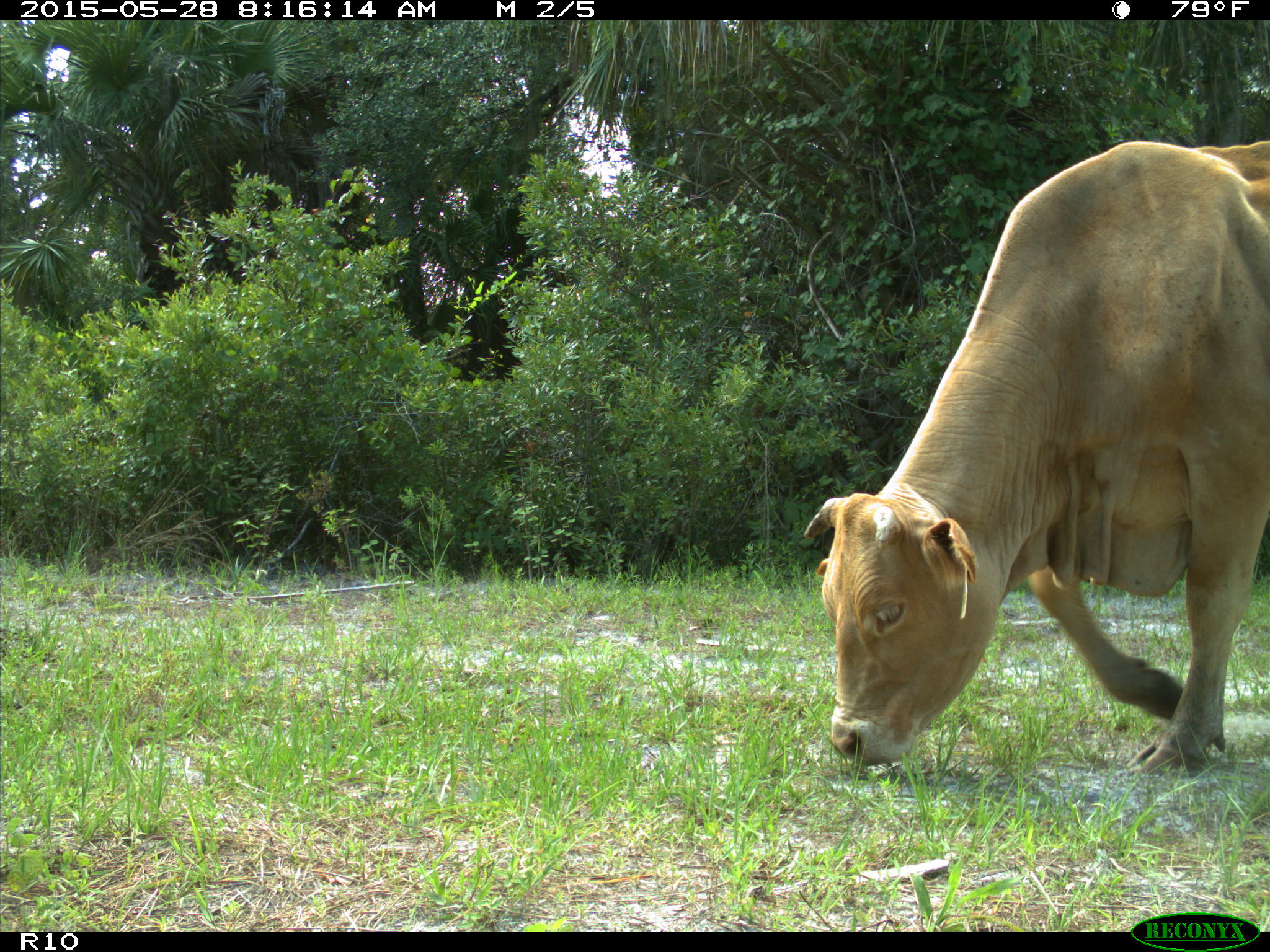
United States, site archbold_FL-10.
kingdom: Animalia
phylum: Chordata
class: Mammalia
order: Artiodactyla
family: Bovidae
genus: Bos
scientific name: Bos taurus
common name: domestic cow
Bos taurus (domestic cow).